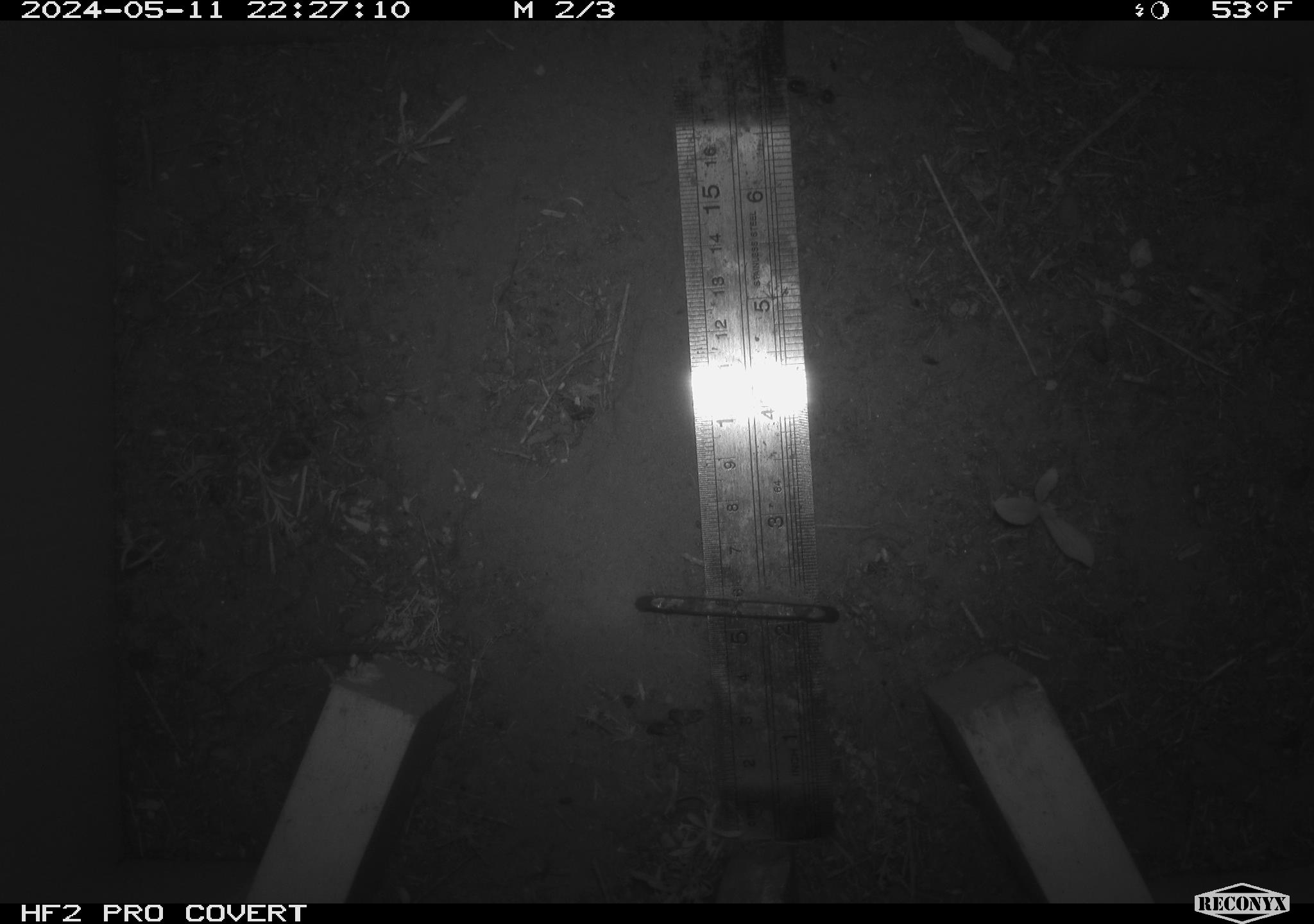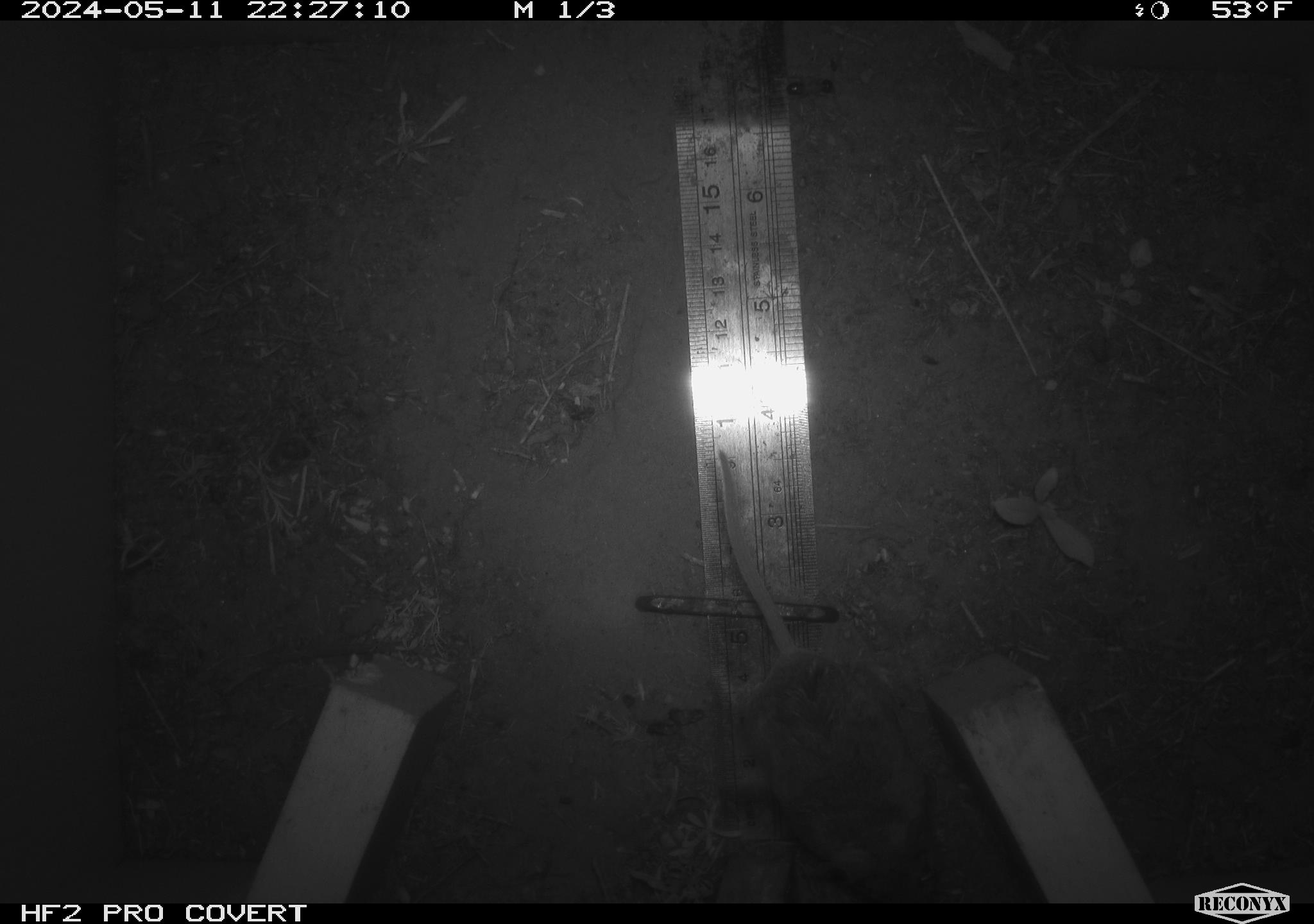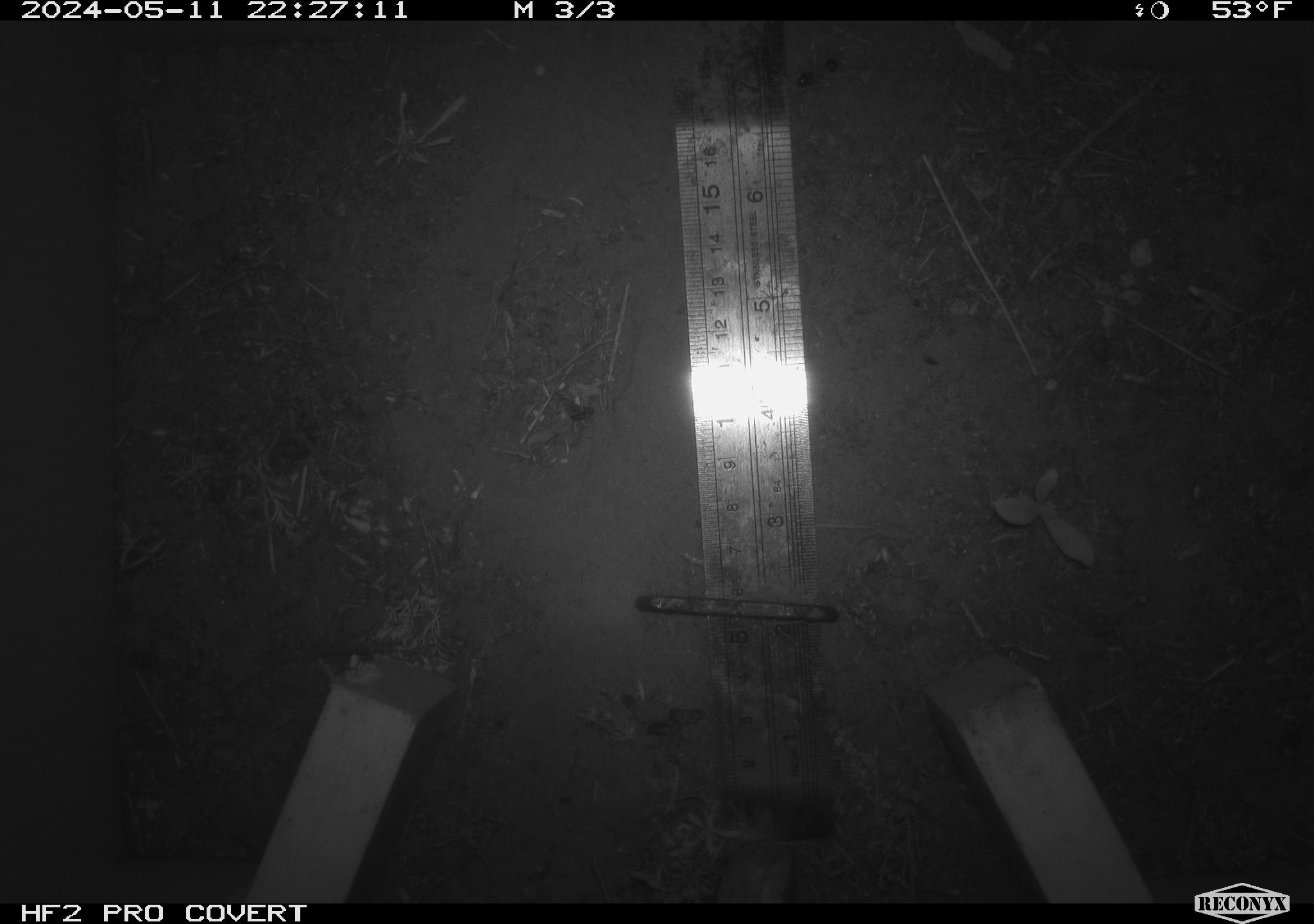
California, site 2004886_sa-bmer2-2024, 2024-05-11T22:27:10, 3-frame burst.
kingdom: Animalia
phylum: Chordata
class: Mammalia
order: Rodentia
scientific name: Rodentia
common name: mouse species